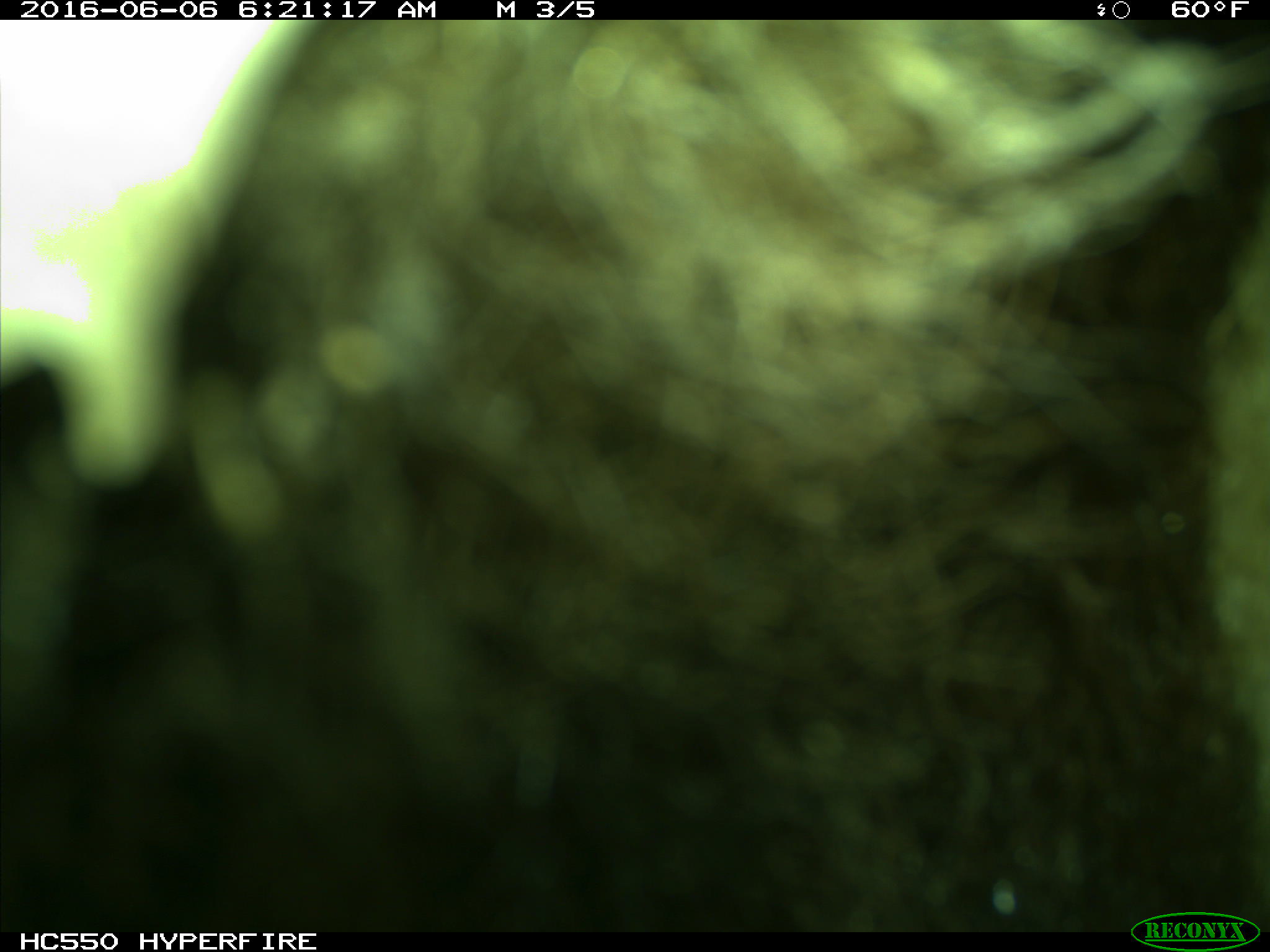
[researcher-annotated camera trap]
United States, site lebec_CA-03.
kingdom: Animalia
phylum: Chordata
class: Mammalia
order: Carnivora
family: Ursidae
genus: Ursus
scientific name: Ursus americanus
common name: american black bear